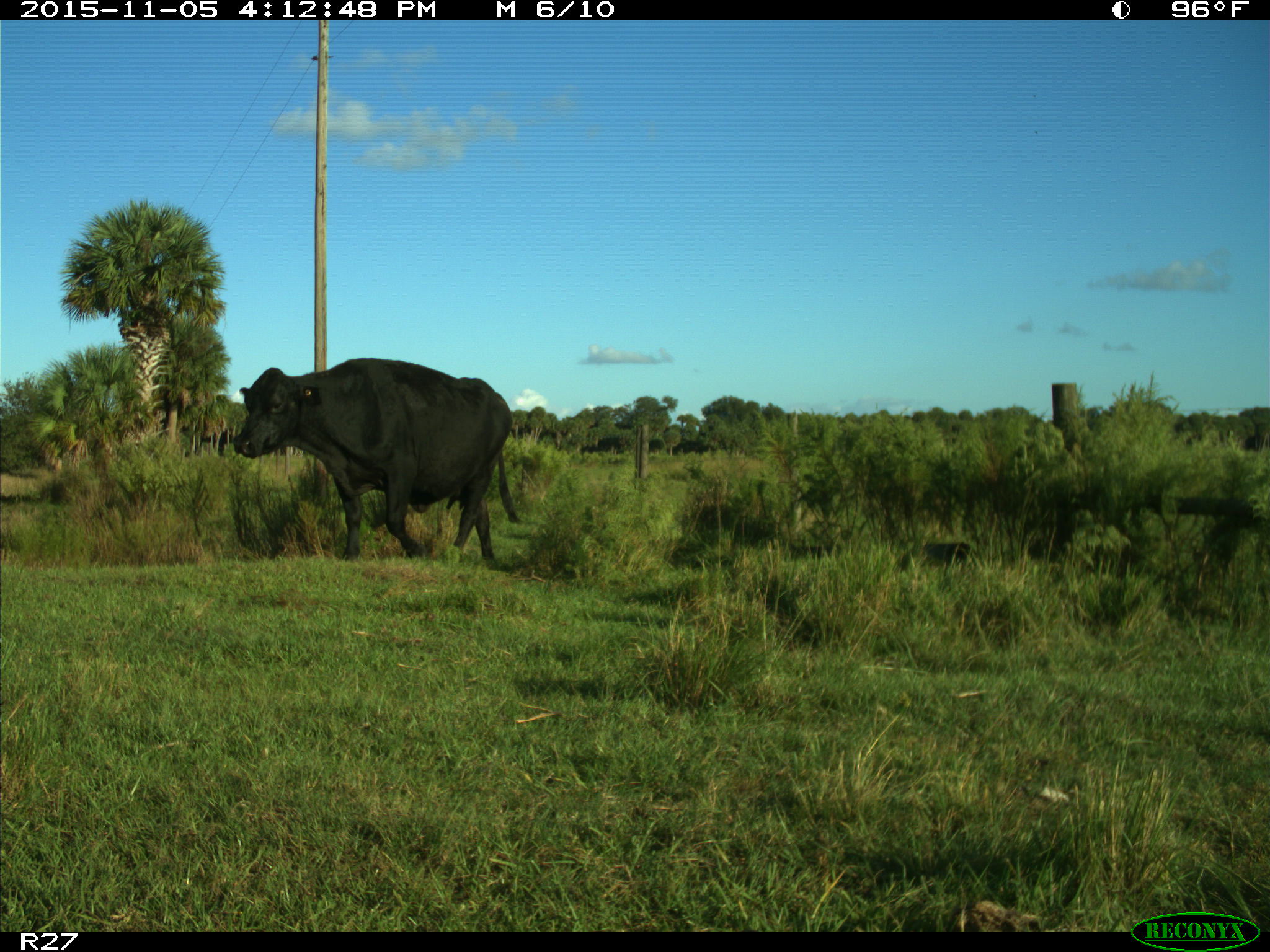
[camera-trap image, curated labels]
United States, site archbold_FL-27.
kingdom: Animalia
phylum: Chordata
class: Mammalia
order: Artiodactyla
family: Bovidae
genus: Bos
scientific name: Bos taurus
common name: domestic cow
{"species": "Bos taurus (domestic cow)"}